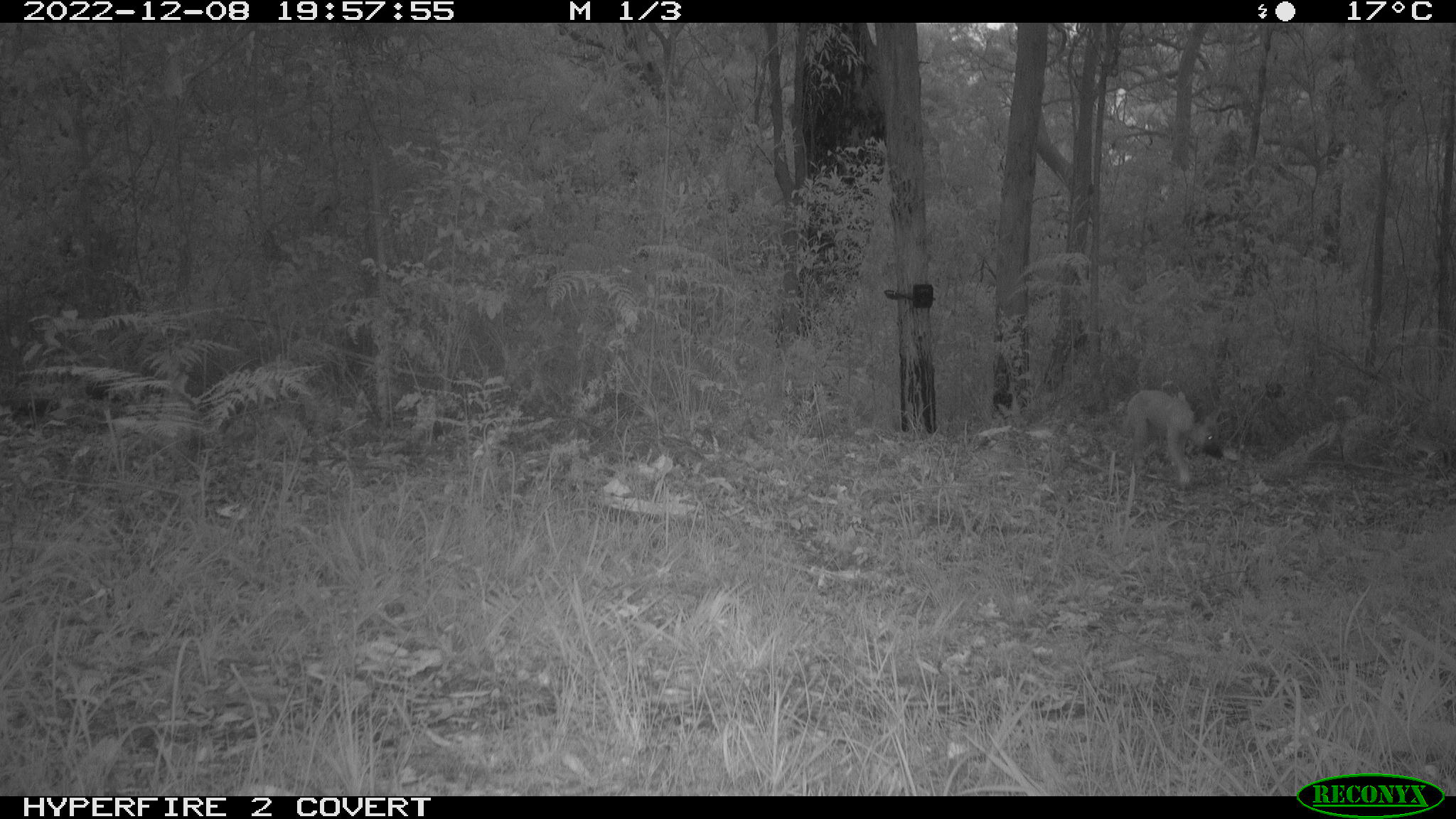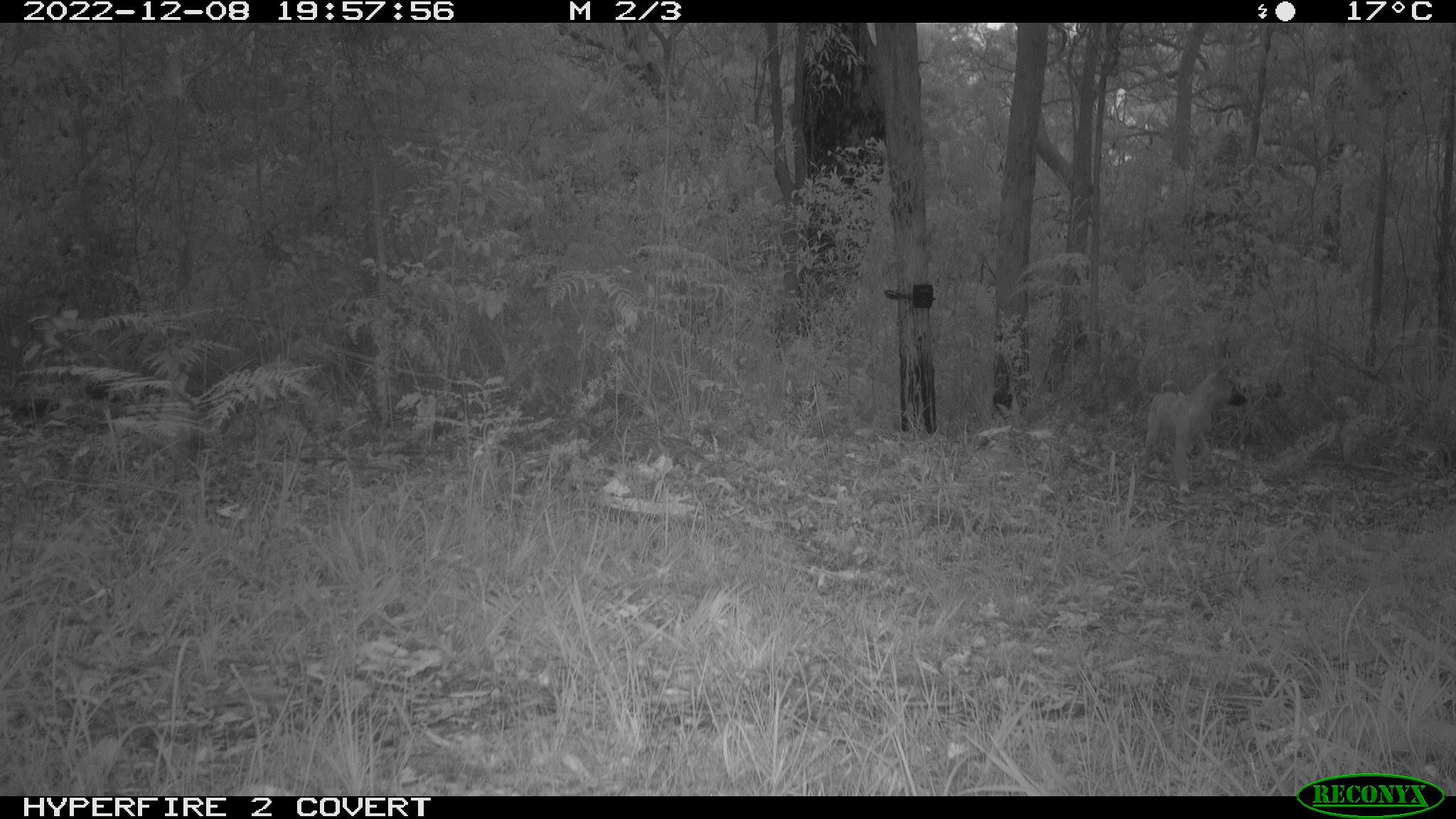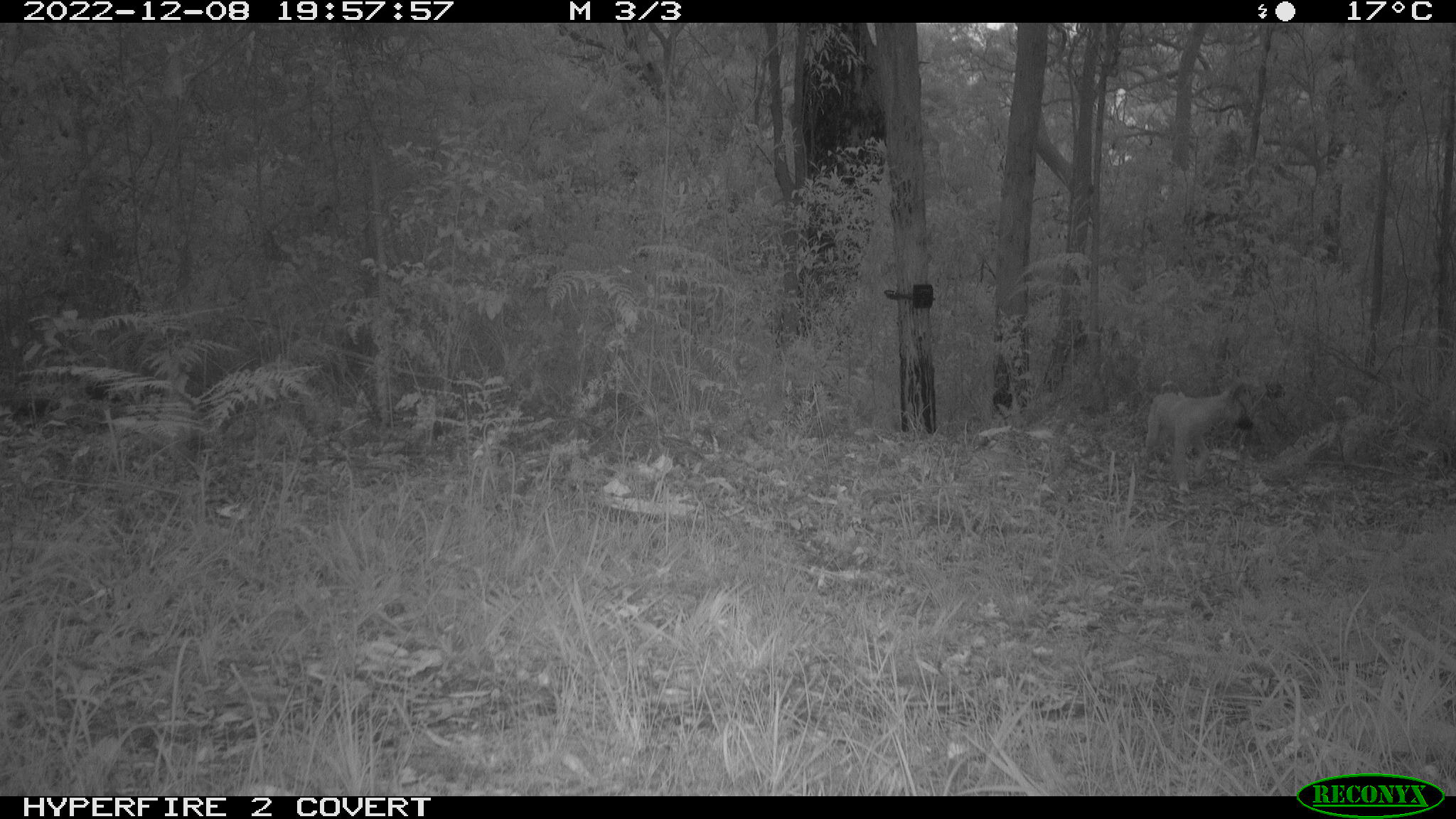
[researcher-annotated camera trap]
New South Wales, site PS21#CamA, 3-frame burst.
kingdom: Animalia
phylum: Chordata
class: Mammalia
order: Carnivora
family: Canidae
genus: Canis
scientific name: Canis familiaris dingo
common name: dingo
Dingo (Canis familiaris dingo).